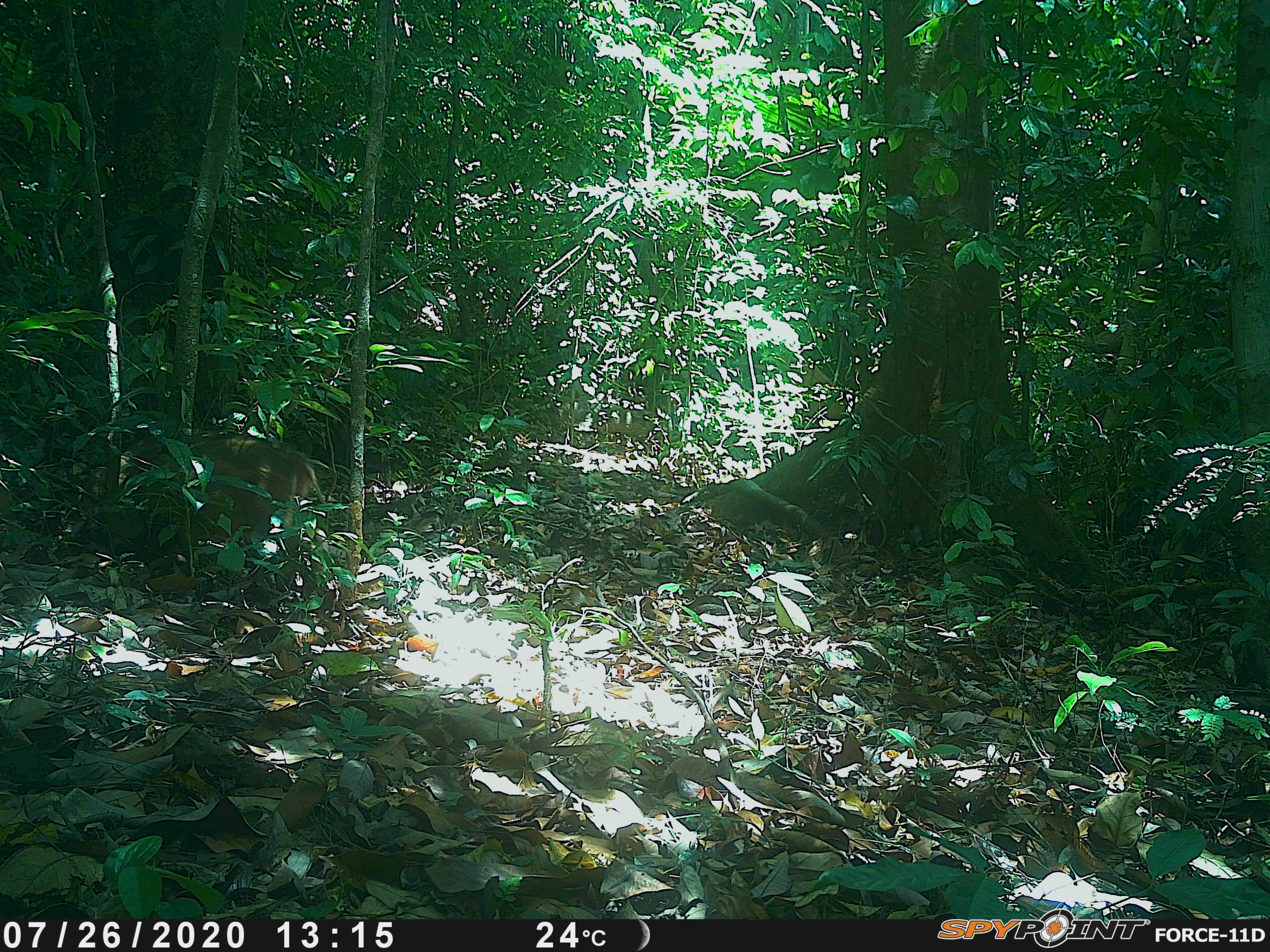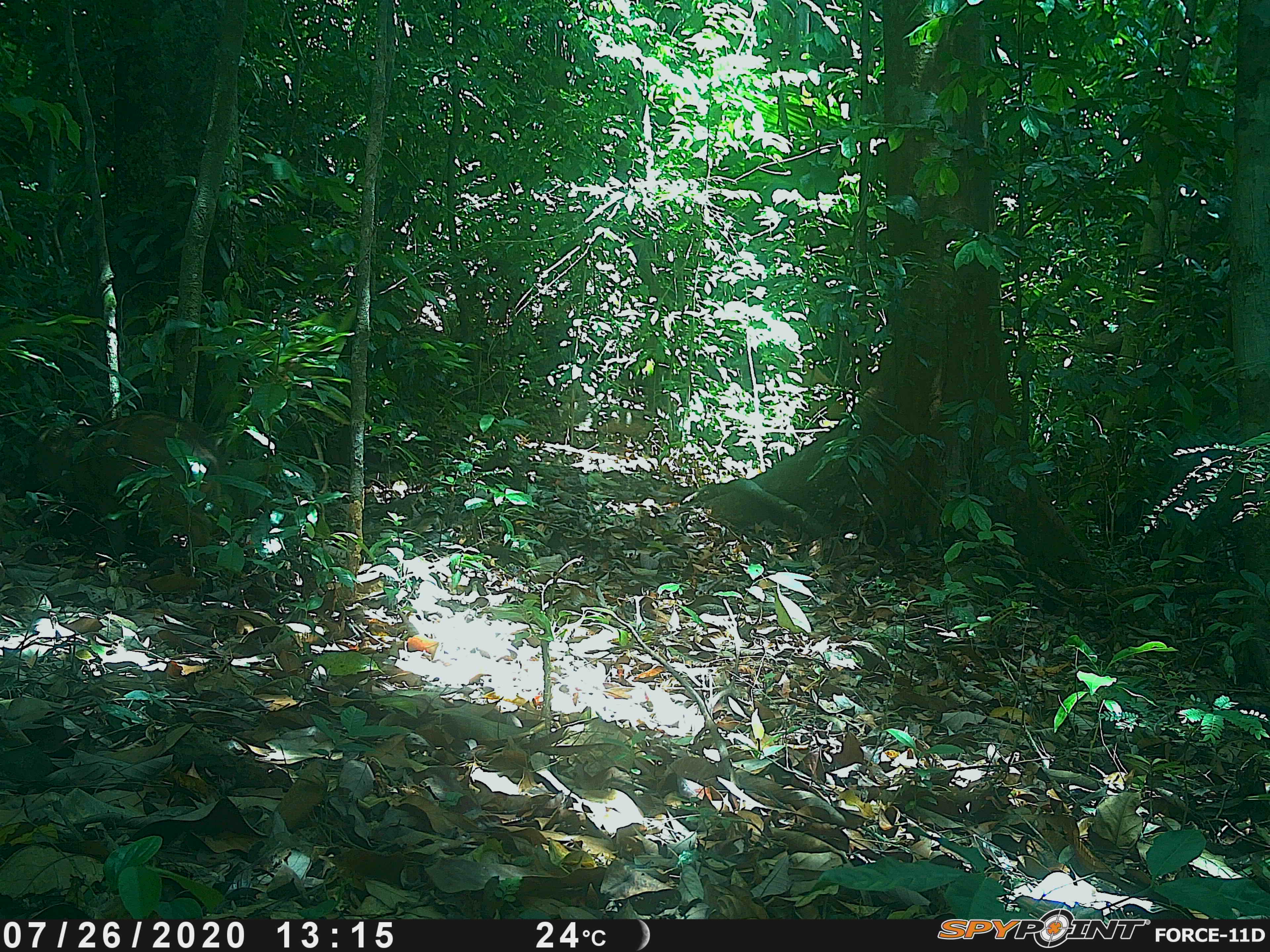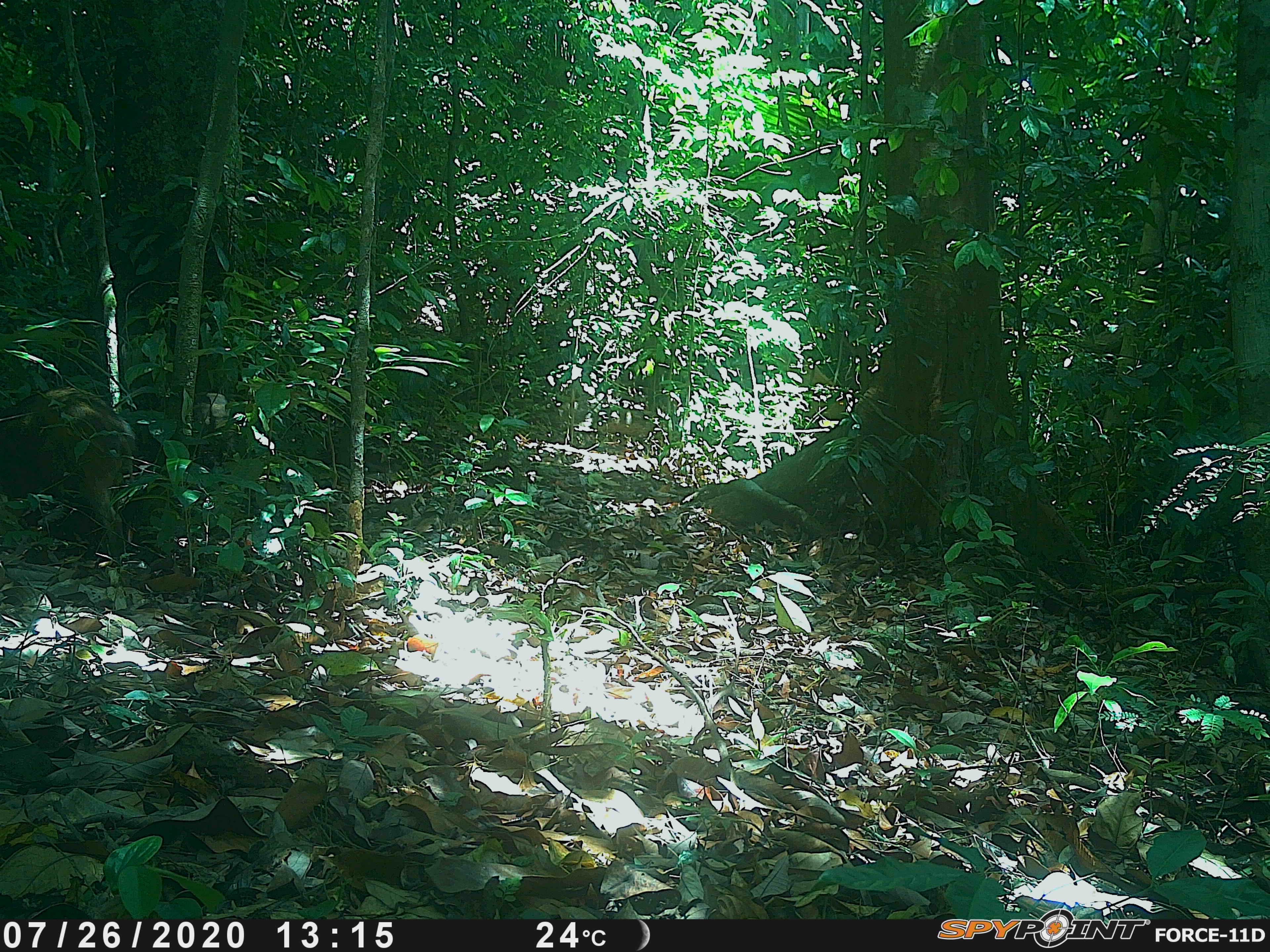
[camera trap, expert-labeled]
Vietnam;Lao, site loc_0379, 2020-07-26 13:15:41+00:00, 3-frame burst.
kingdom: Animalia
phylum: Chordata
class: Mammalia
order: Artiodactyla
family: Suidae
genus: Sus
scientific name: Sus scrofa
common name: eurasian wild pig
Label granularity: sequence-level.